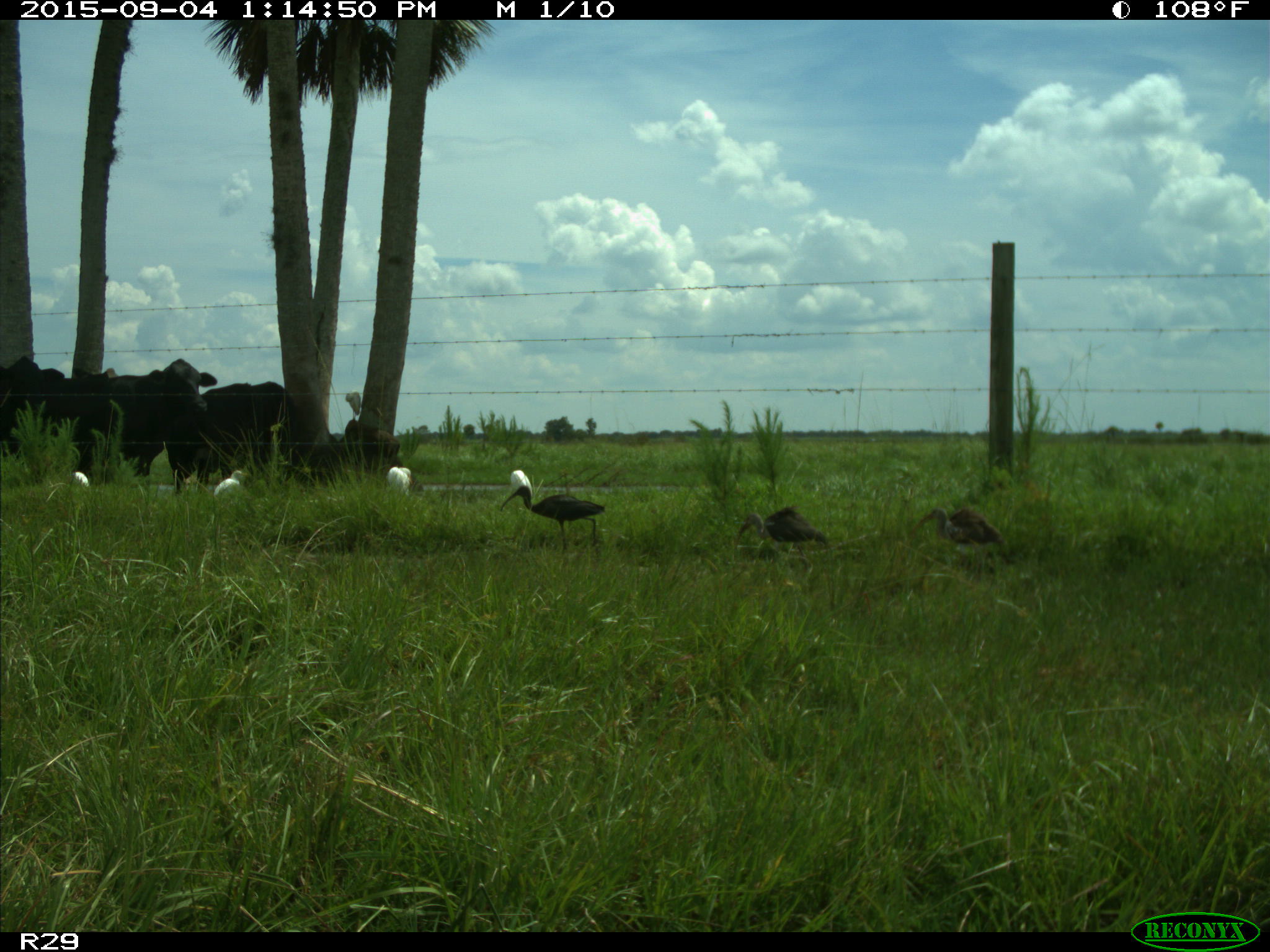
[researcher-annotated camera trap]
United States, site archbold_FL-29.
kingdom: Animalia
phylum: Chordata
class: Mammalia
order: Artiodactyla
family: Bovidae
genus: Bos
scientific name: Bos taurus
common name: domestic cow